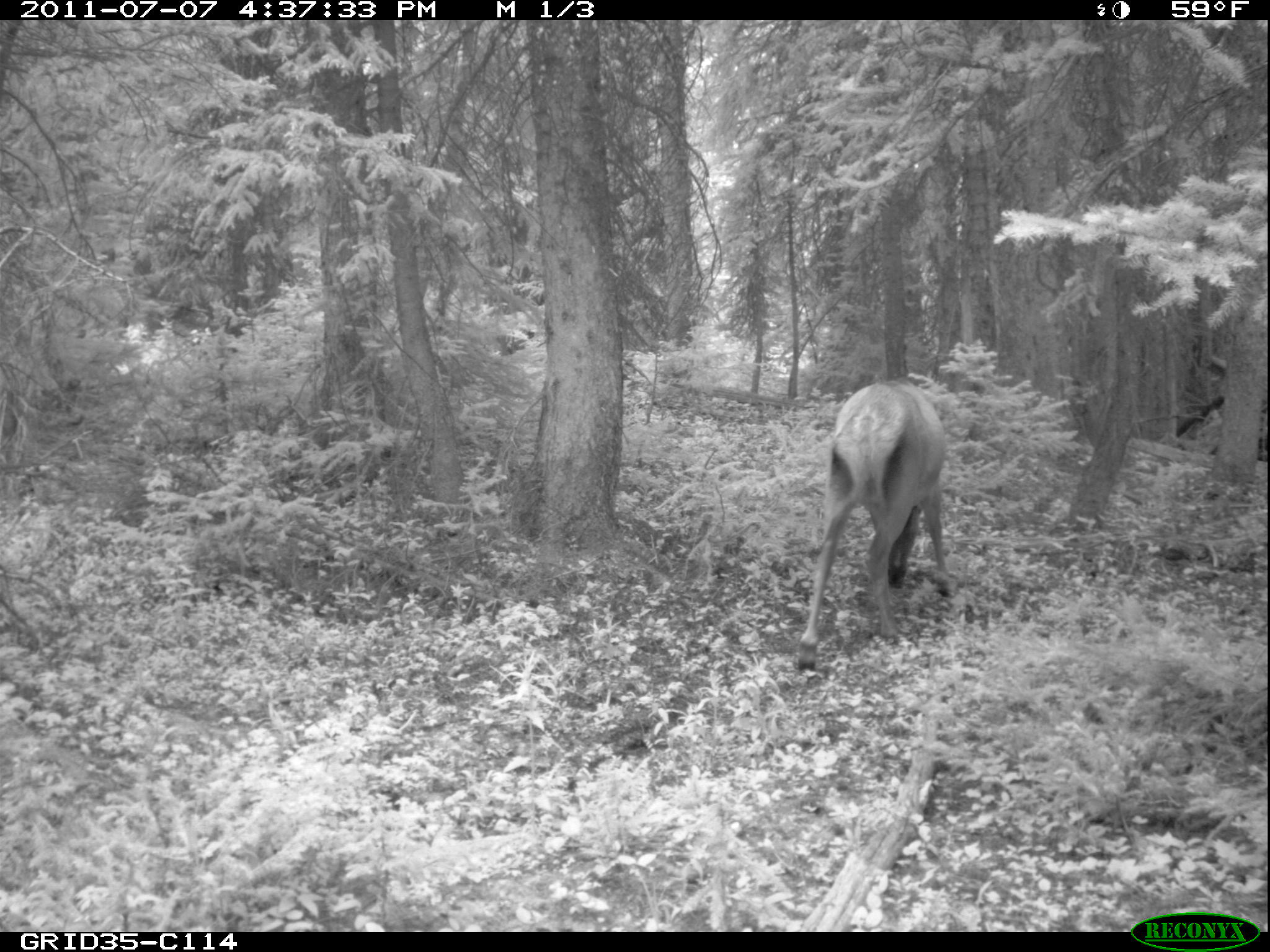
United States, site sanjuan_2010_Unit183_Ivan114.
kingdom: Animalia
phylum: Chordata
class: Mammalia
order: Artiodactyla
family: Cervidae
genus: Cervus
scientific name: Cervus elaphus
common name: red deer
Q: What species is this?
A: Cervus elaphus (red deer).